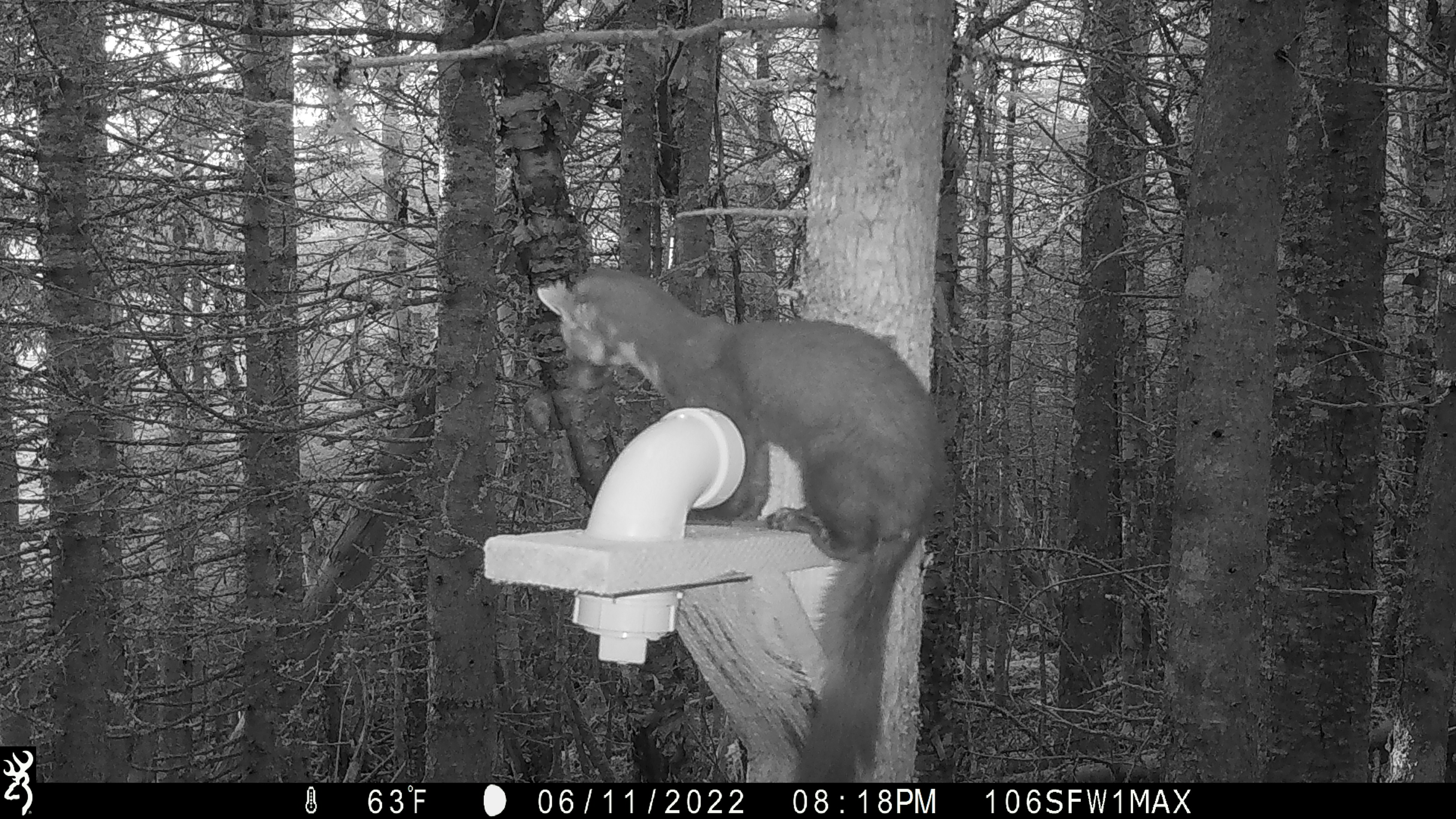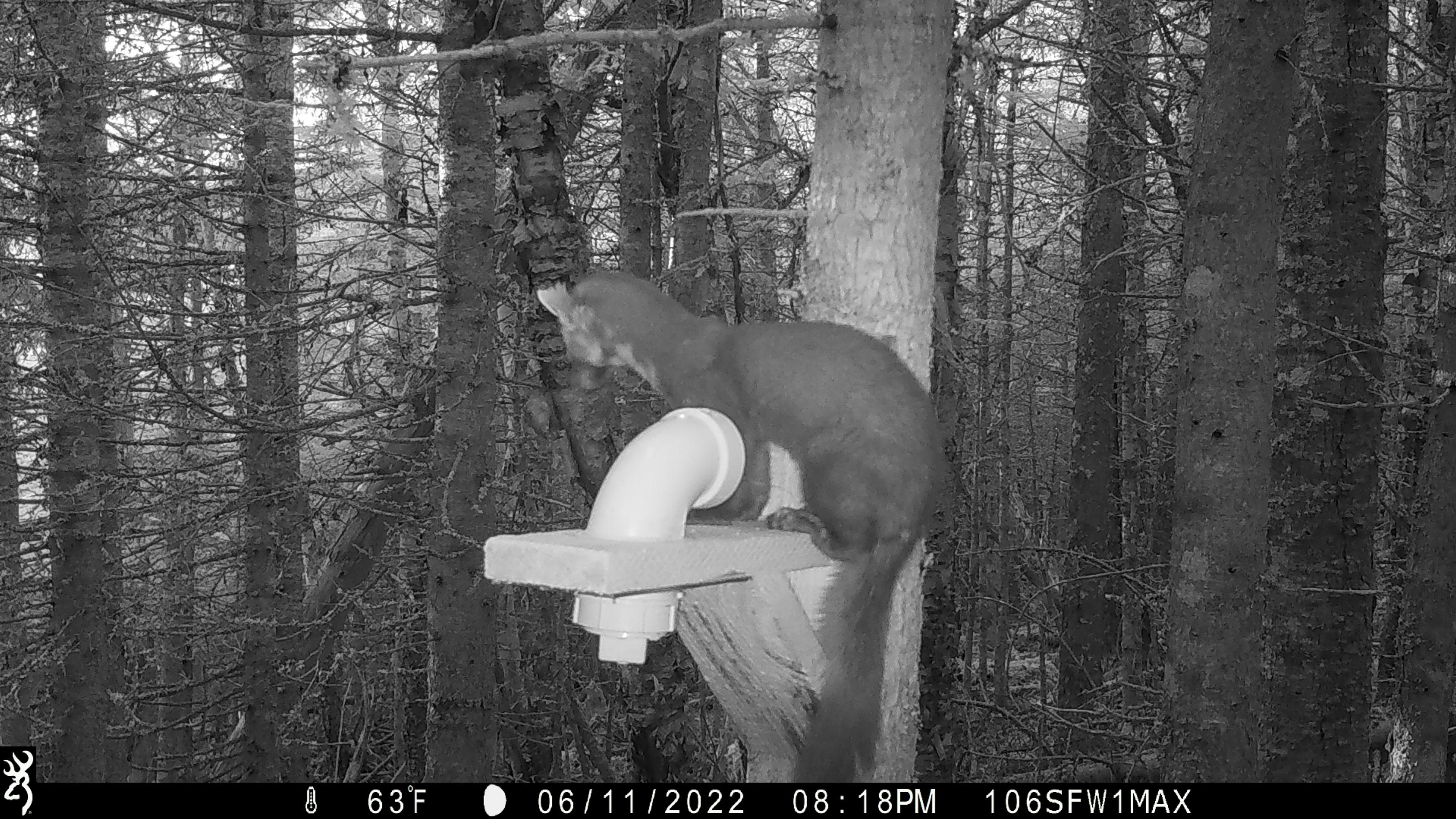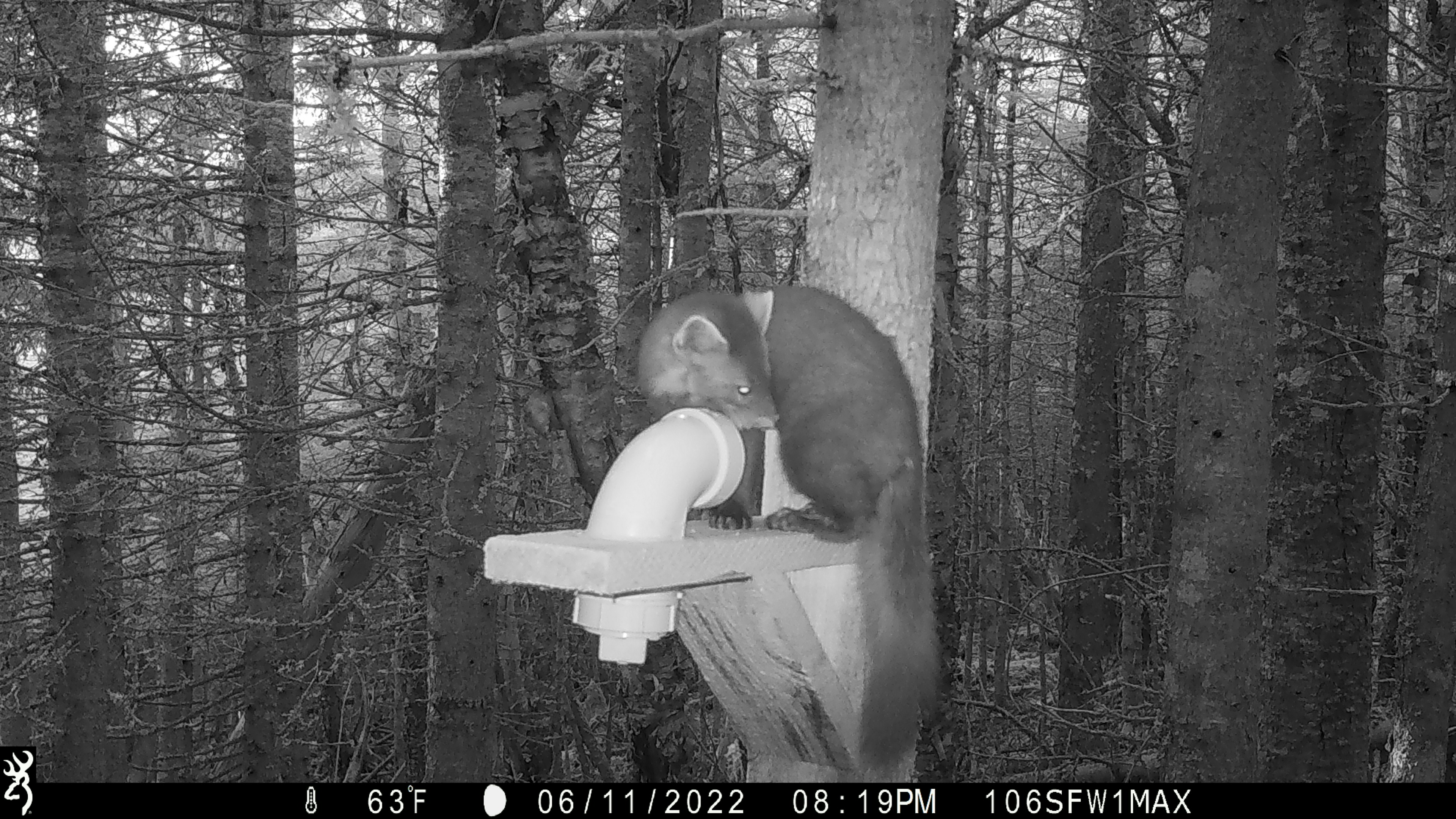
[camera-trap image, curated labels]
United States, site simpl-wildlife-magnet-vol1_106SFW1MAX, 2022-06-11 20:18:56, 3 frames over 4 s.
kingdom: Animalia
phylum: Chordata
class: Mammalia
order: Carnivora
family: Mustelidae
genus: Martes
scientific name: Martes americana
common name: american marten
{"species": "american marten (Martes americana)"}